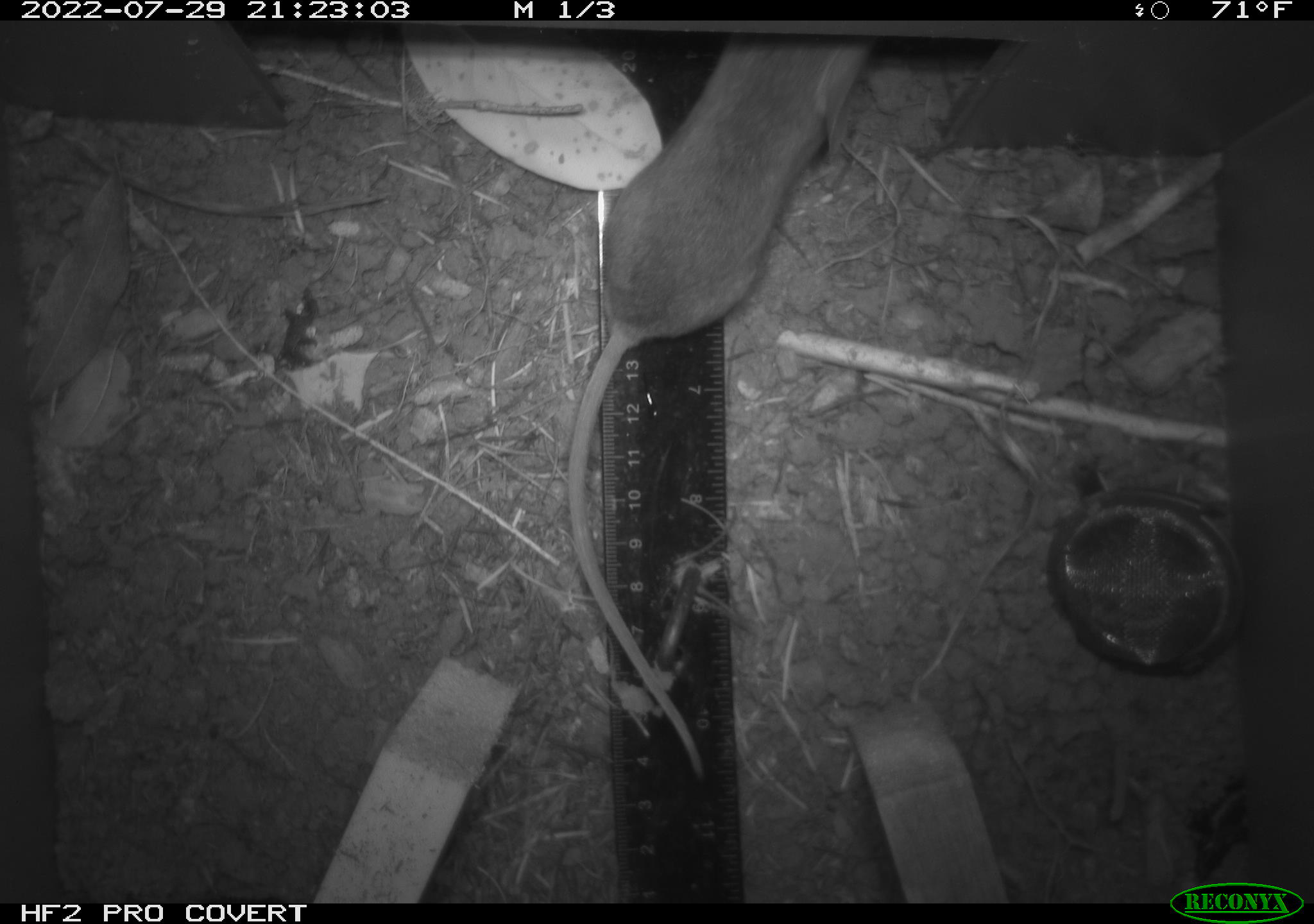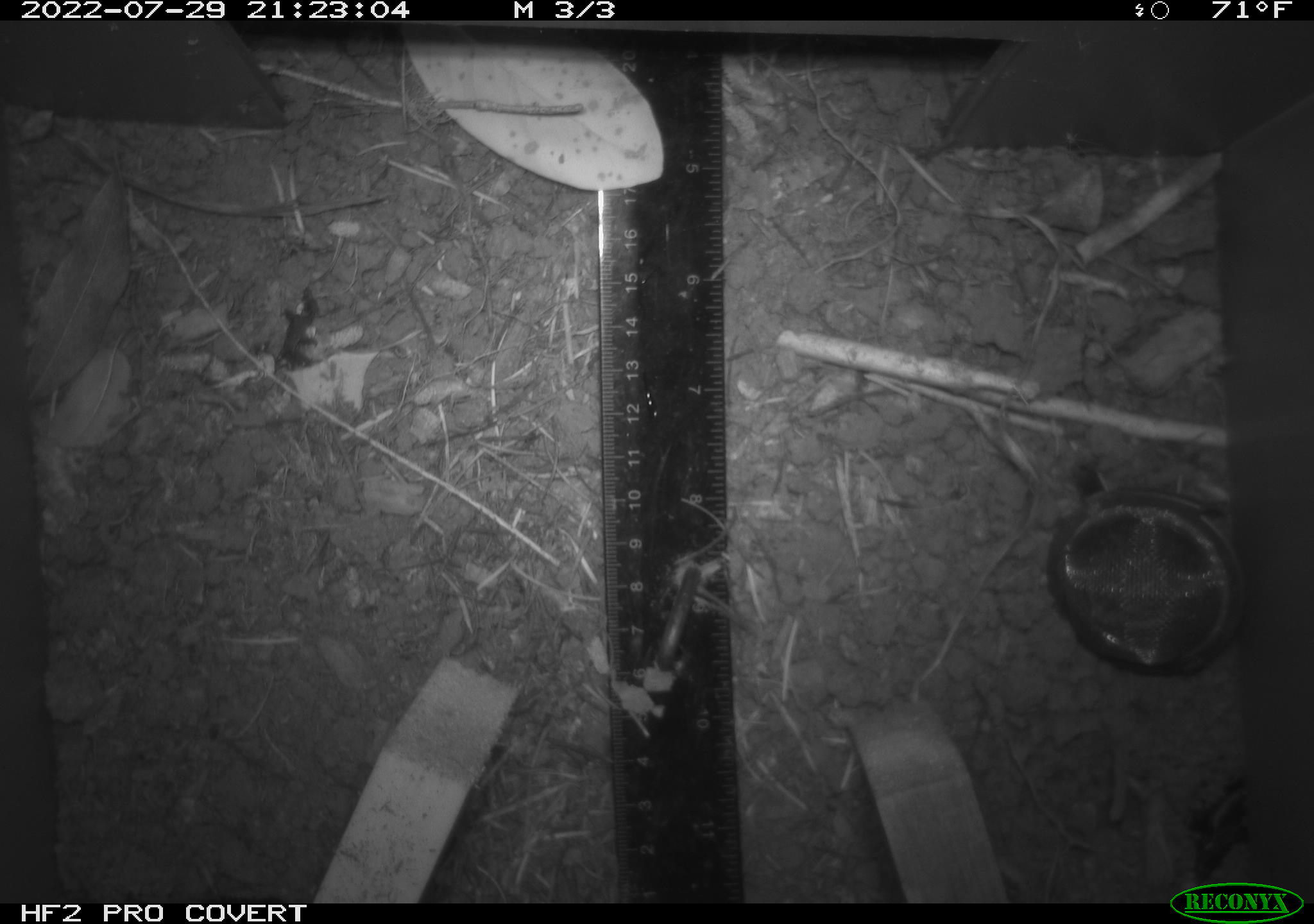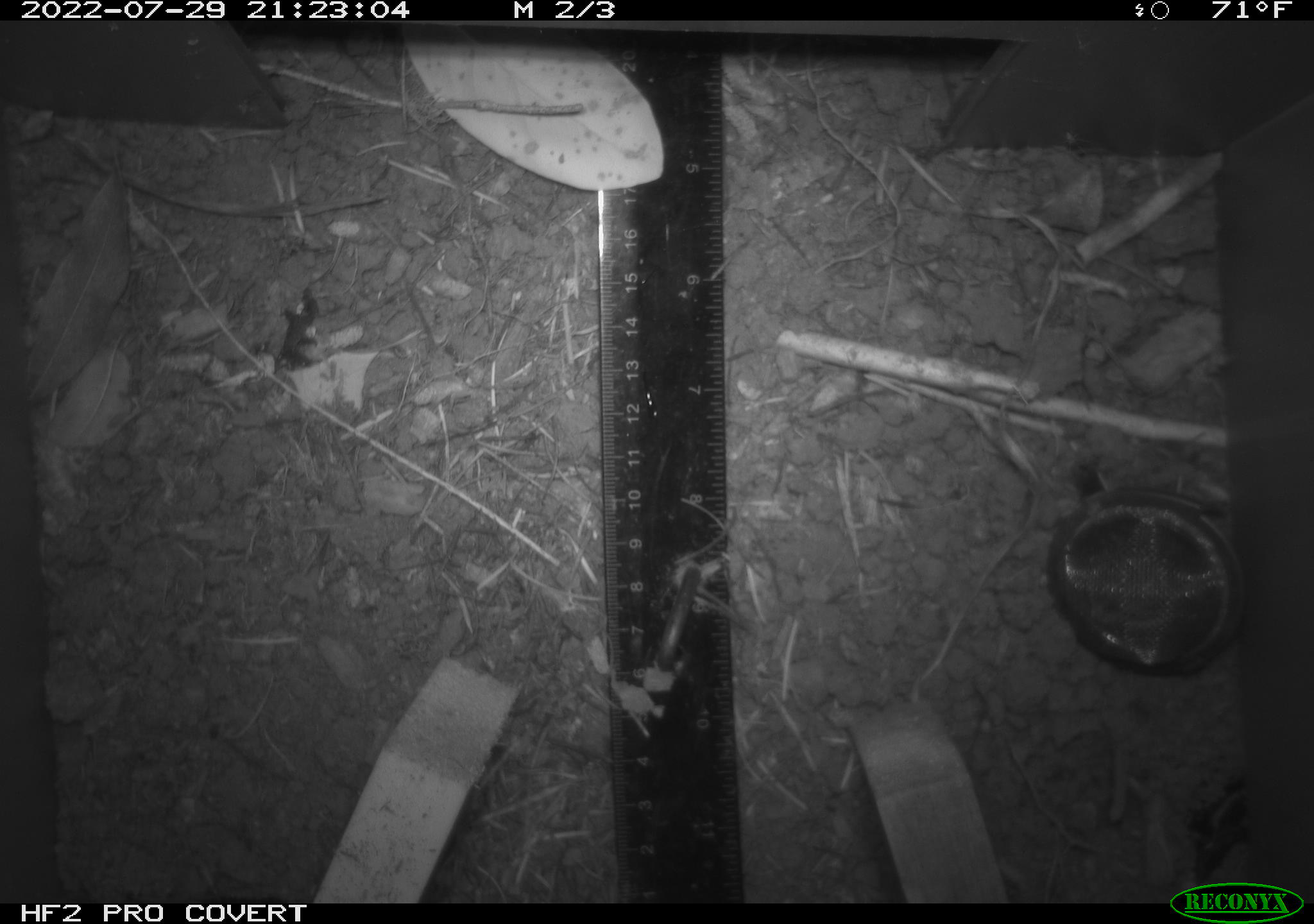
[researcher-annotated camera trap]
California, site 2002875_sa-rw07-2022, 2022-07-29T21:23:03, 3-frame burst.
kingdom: Animalia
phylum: Chordata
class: Mammalia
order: Rodentia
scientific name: Rodentia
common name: mouse species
Mouse species (Rodentia).